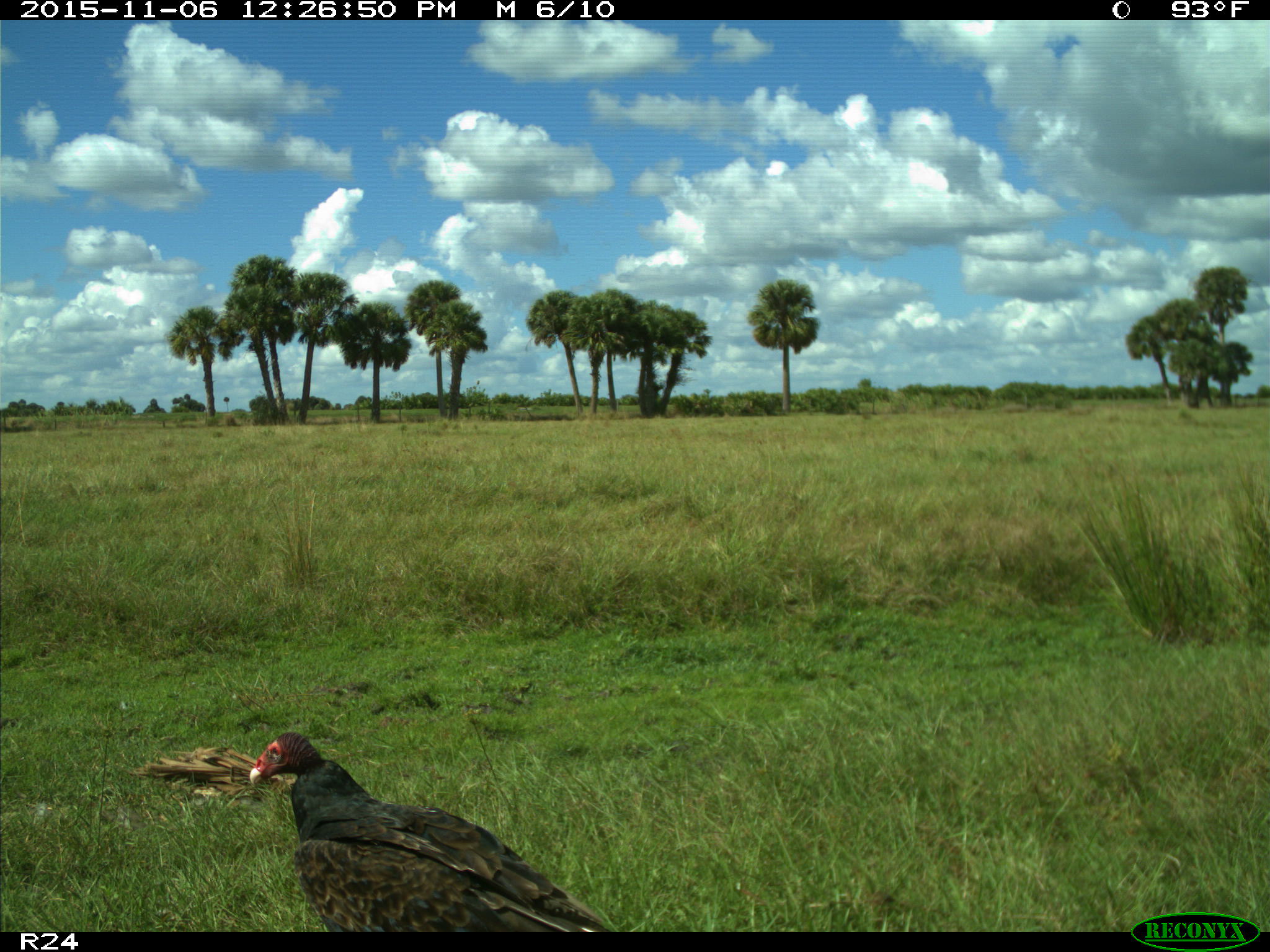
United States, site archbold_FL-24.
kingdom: Animalia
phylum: Chordata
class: Aves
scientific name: Aves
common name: birds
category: unidentified bird